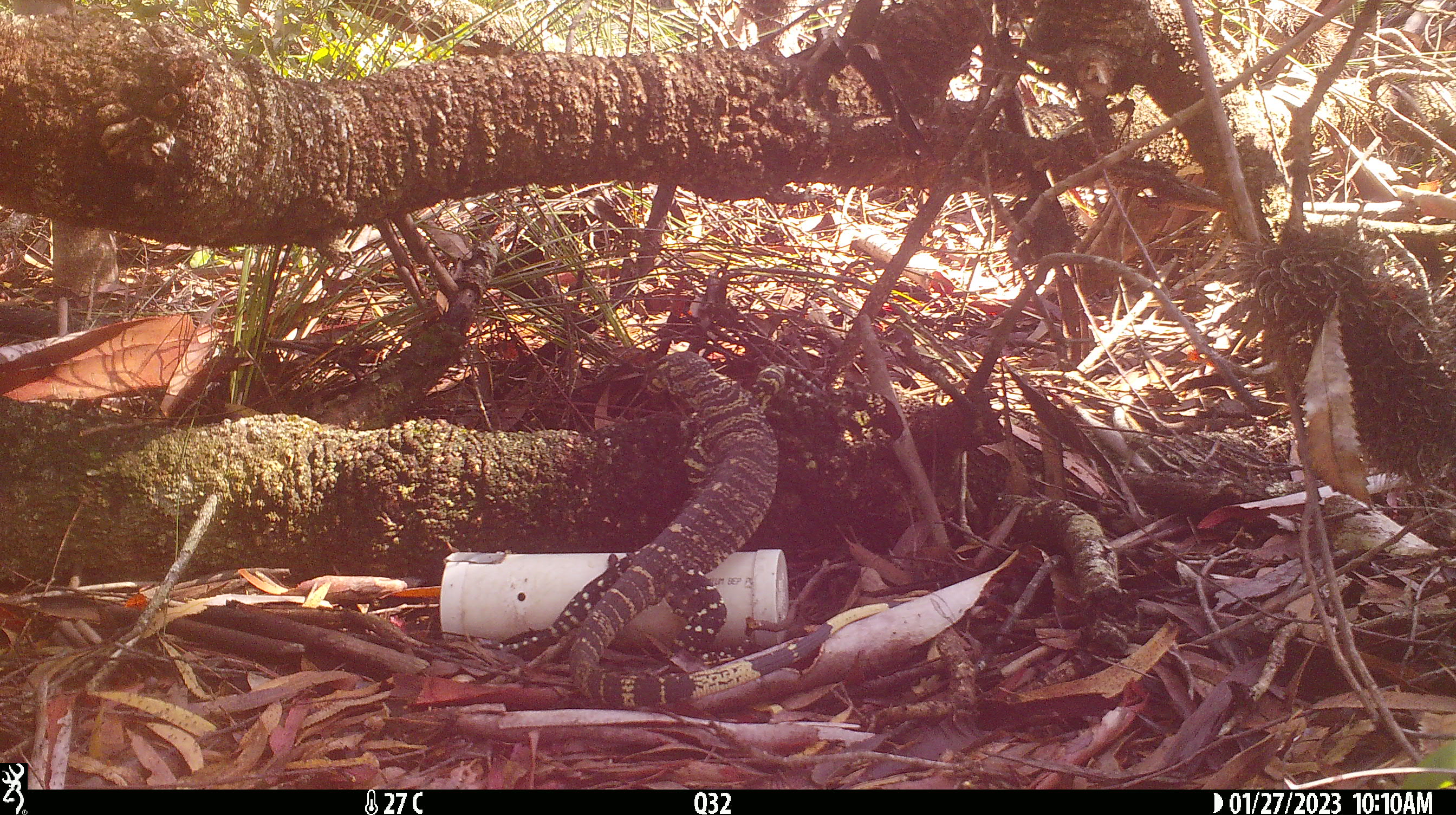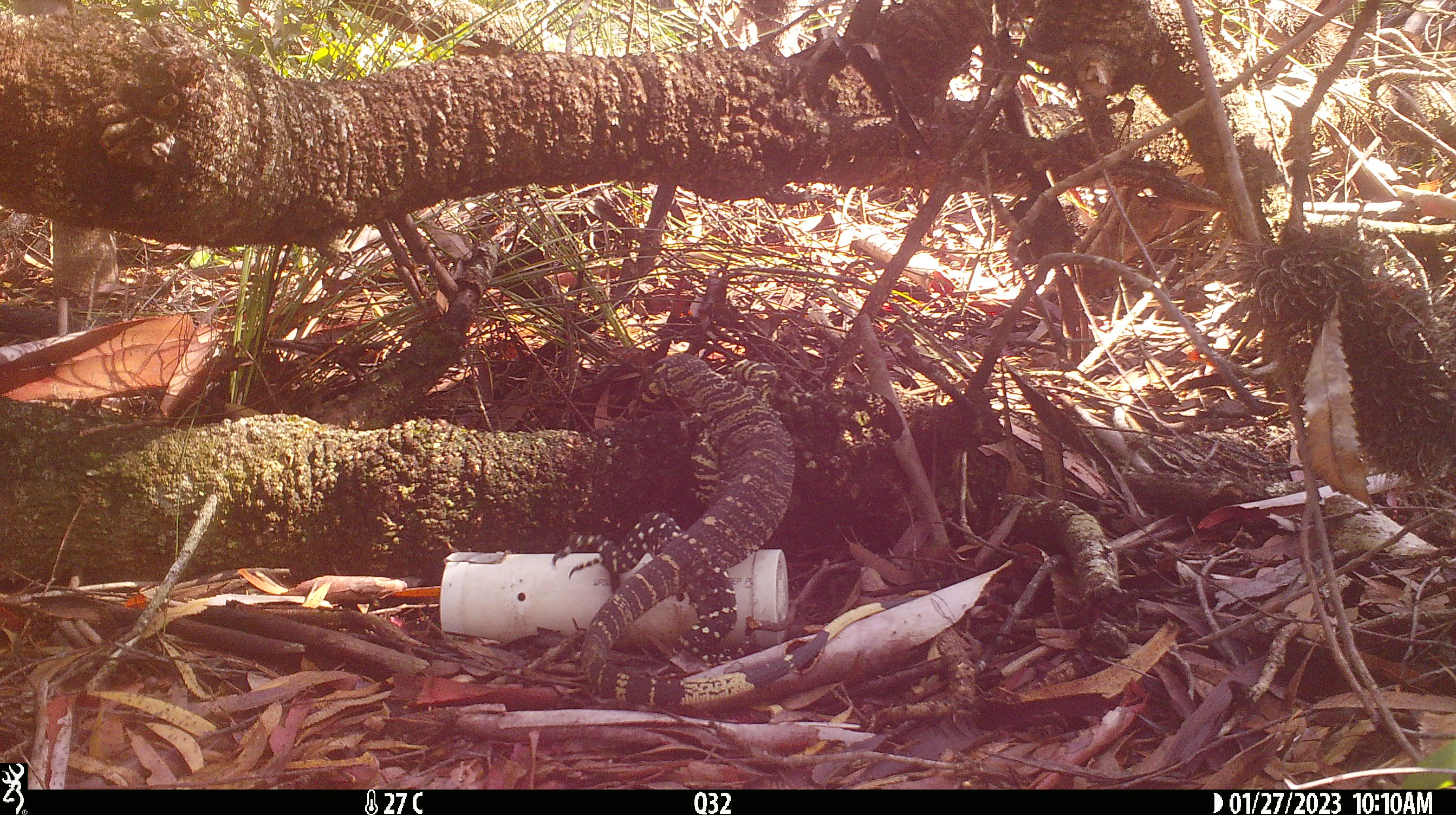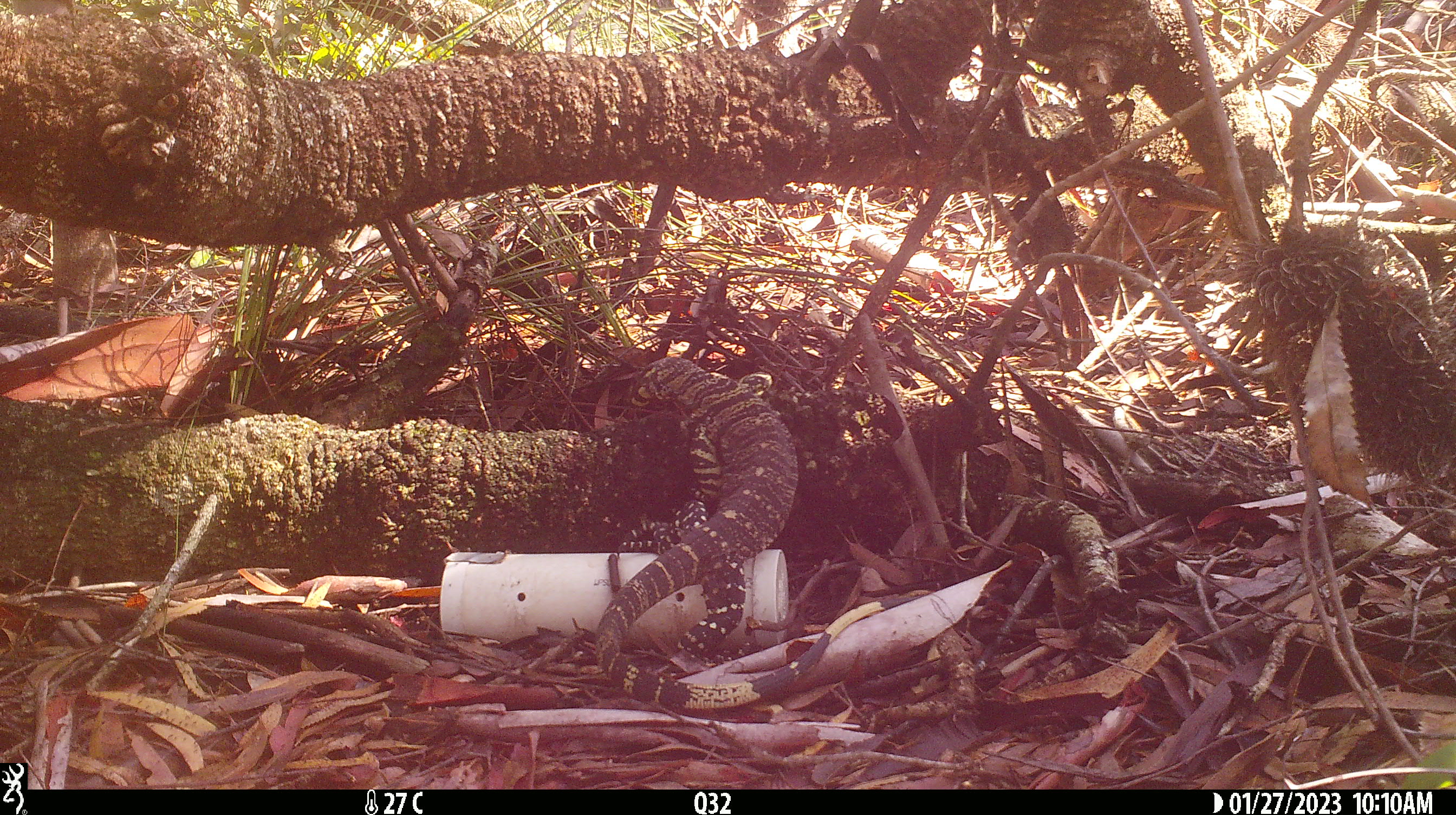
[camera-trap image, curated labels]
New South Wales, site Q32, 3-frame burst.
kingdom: Animalia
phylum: Chordata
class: Reptilia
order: Squamata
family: Varanidae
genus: Varanus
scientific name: Varanus varius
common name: lace monitor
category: goanna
Goanna (lace monitor) (Varanus varius).